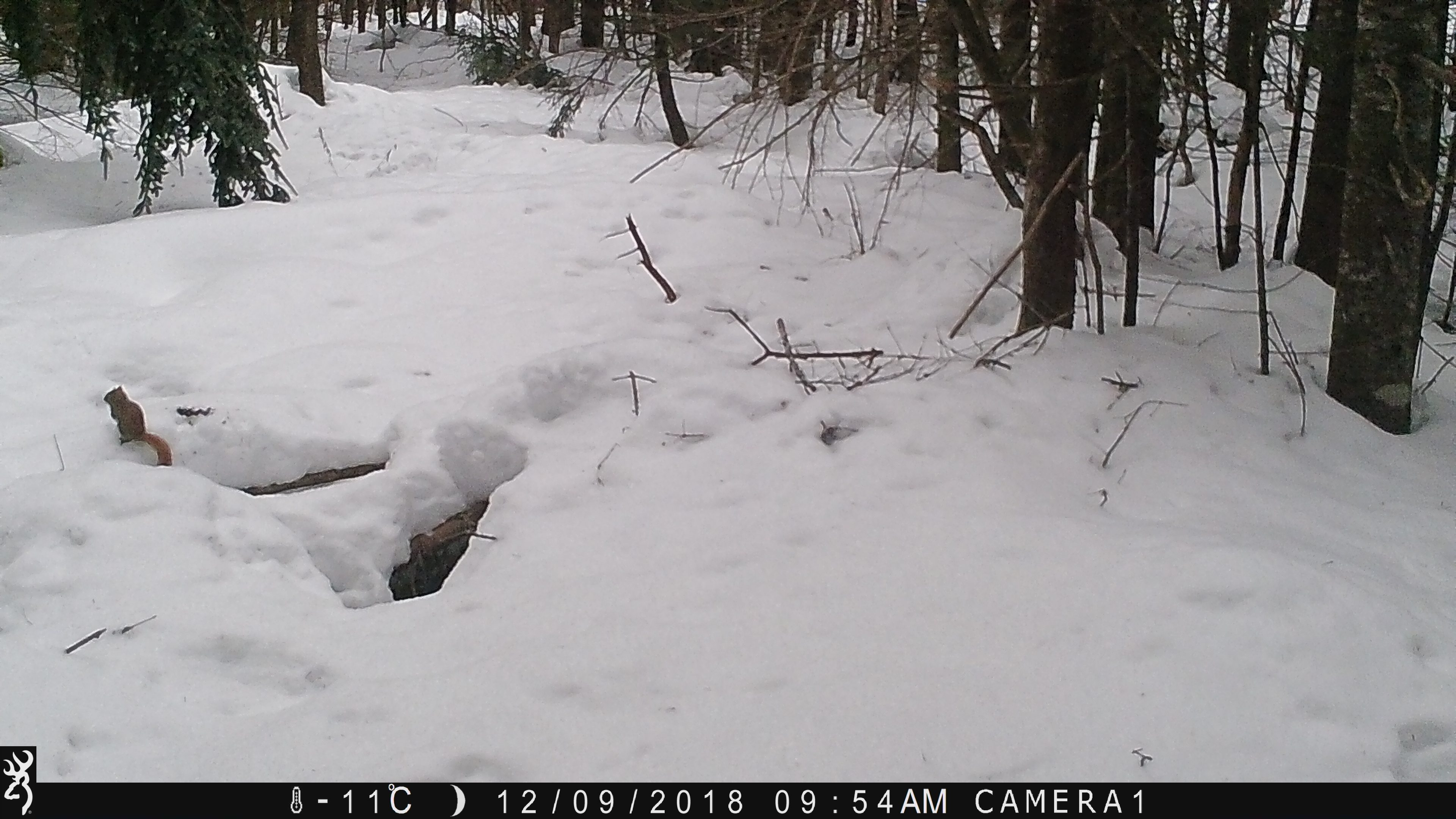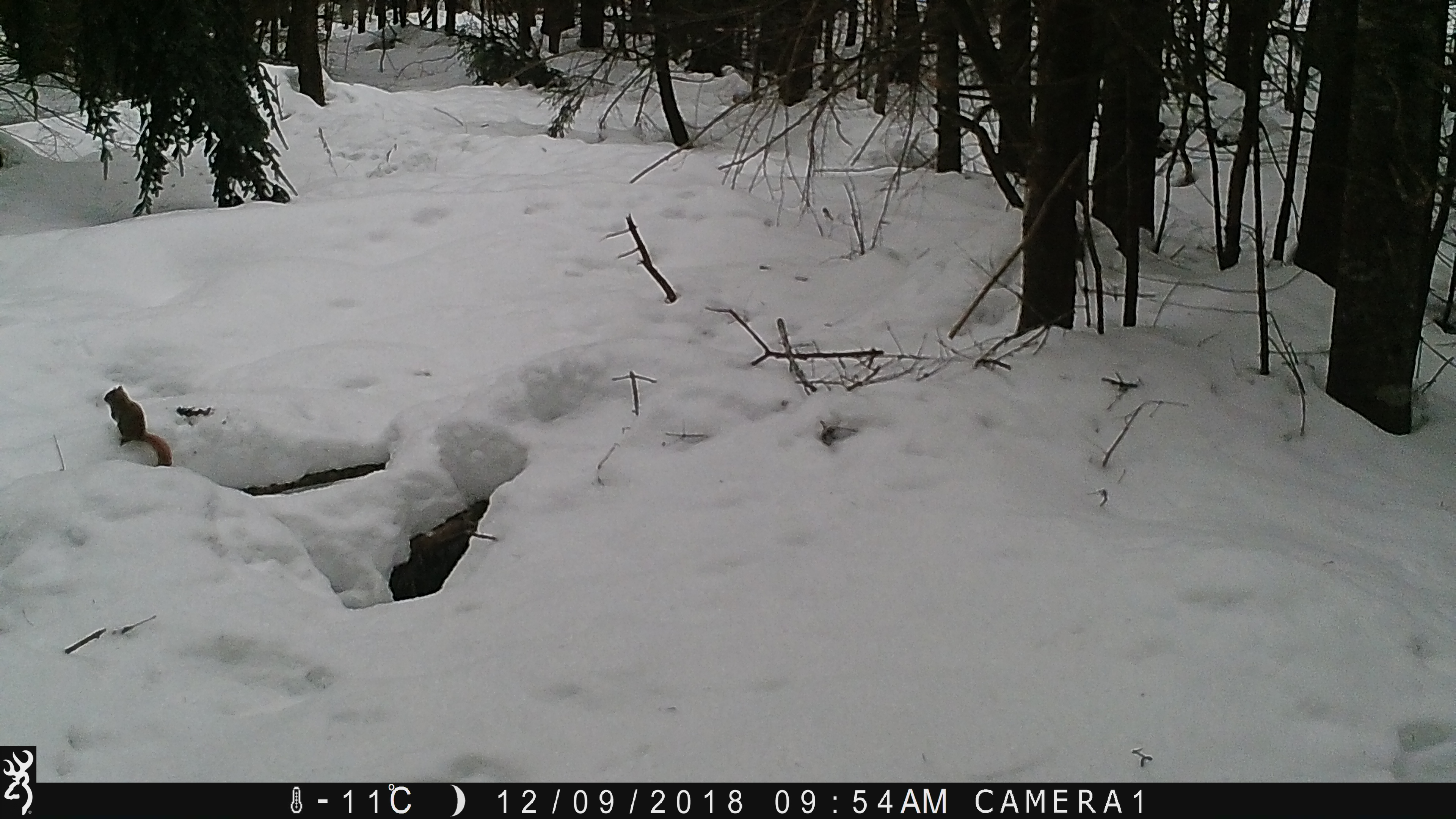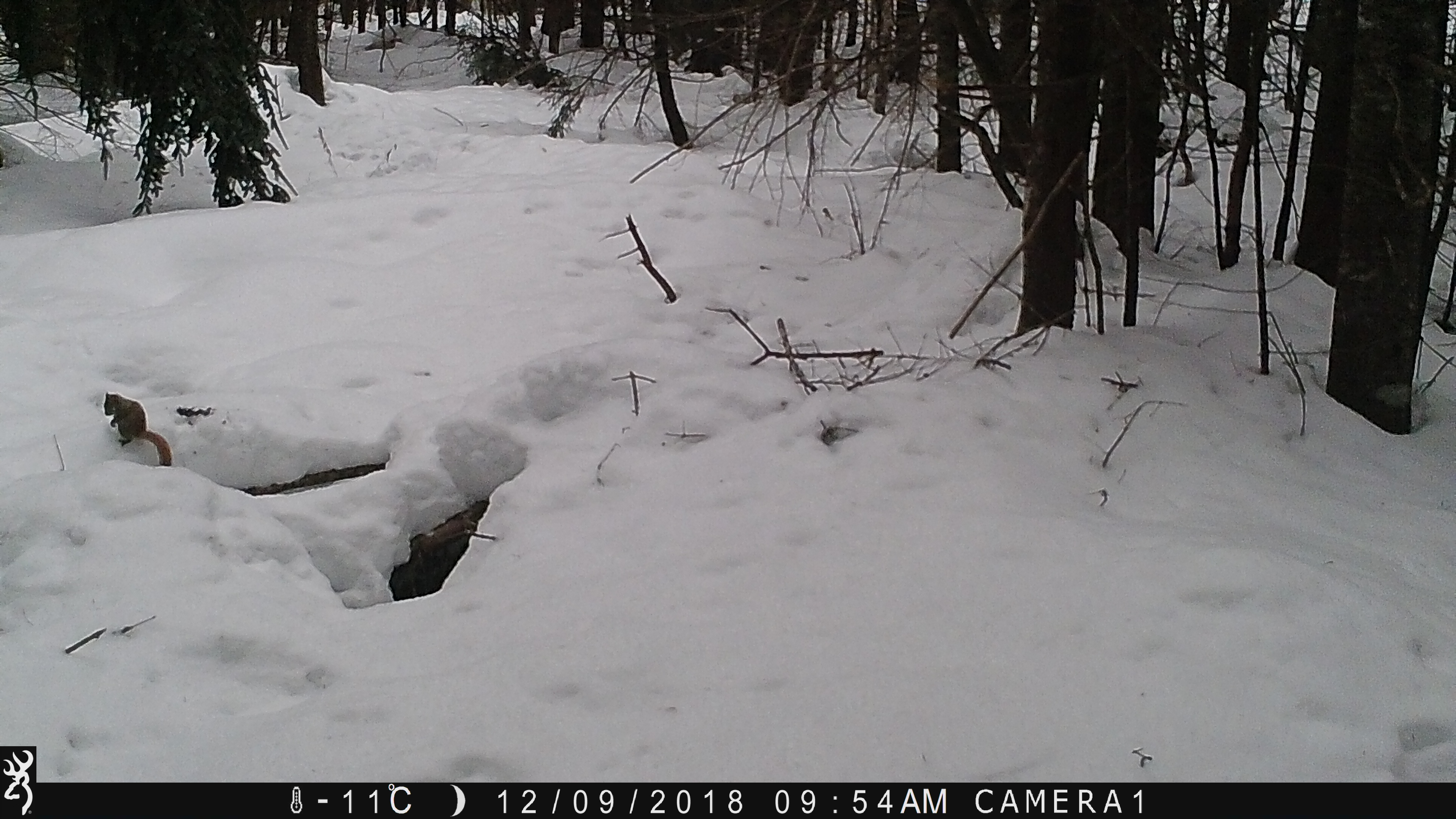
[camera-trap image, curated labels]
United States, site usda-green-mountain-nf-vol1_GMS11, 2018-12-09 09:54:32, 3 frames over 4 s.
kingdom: Animalia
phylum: Chordata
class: Mammalia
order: Rodentia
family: Sciuridae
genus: Tamiasciurus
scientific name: Tamiasciurus hudsonicus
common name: red squirrel